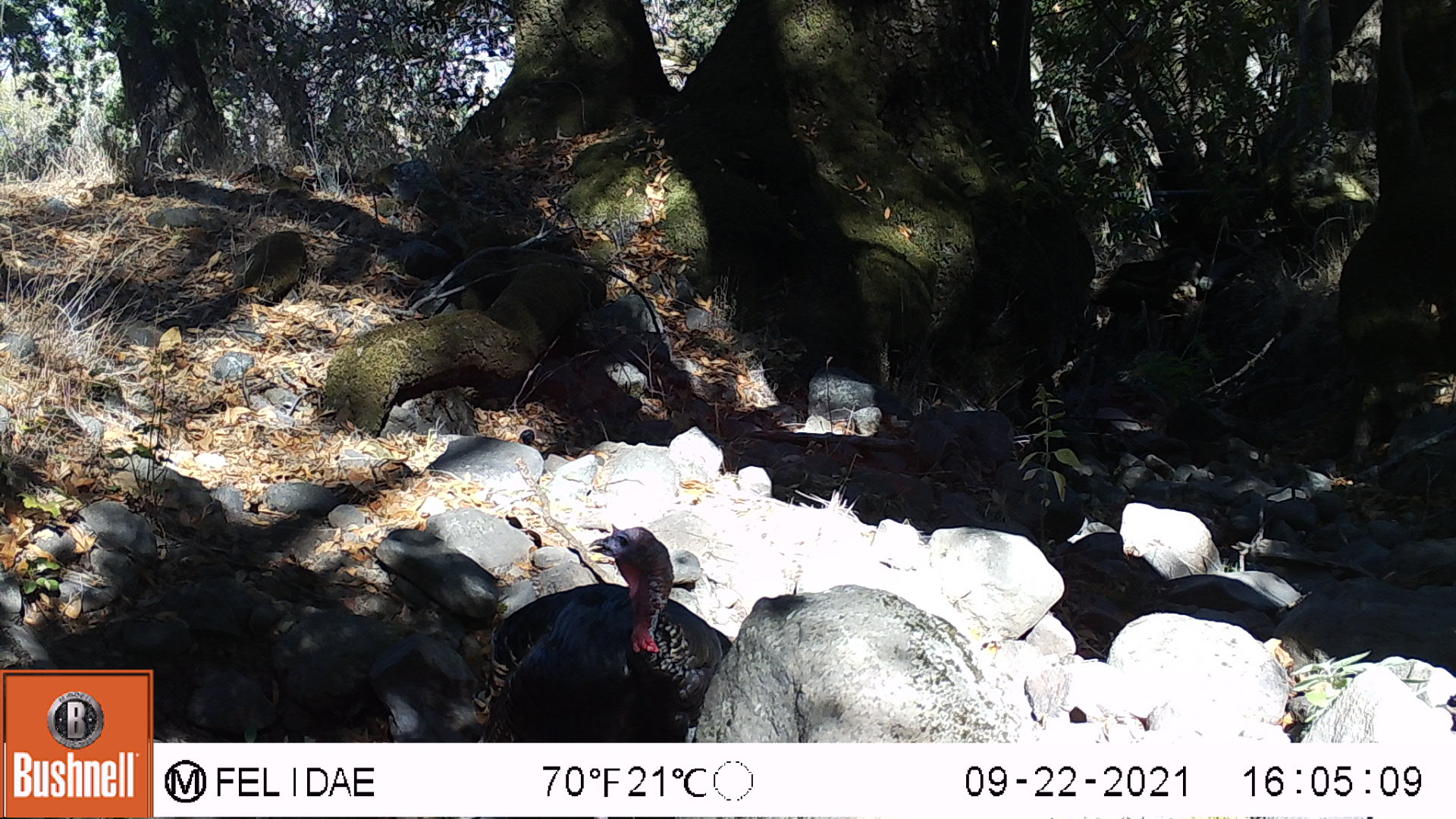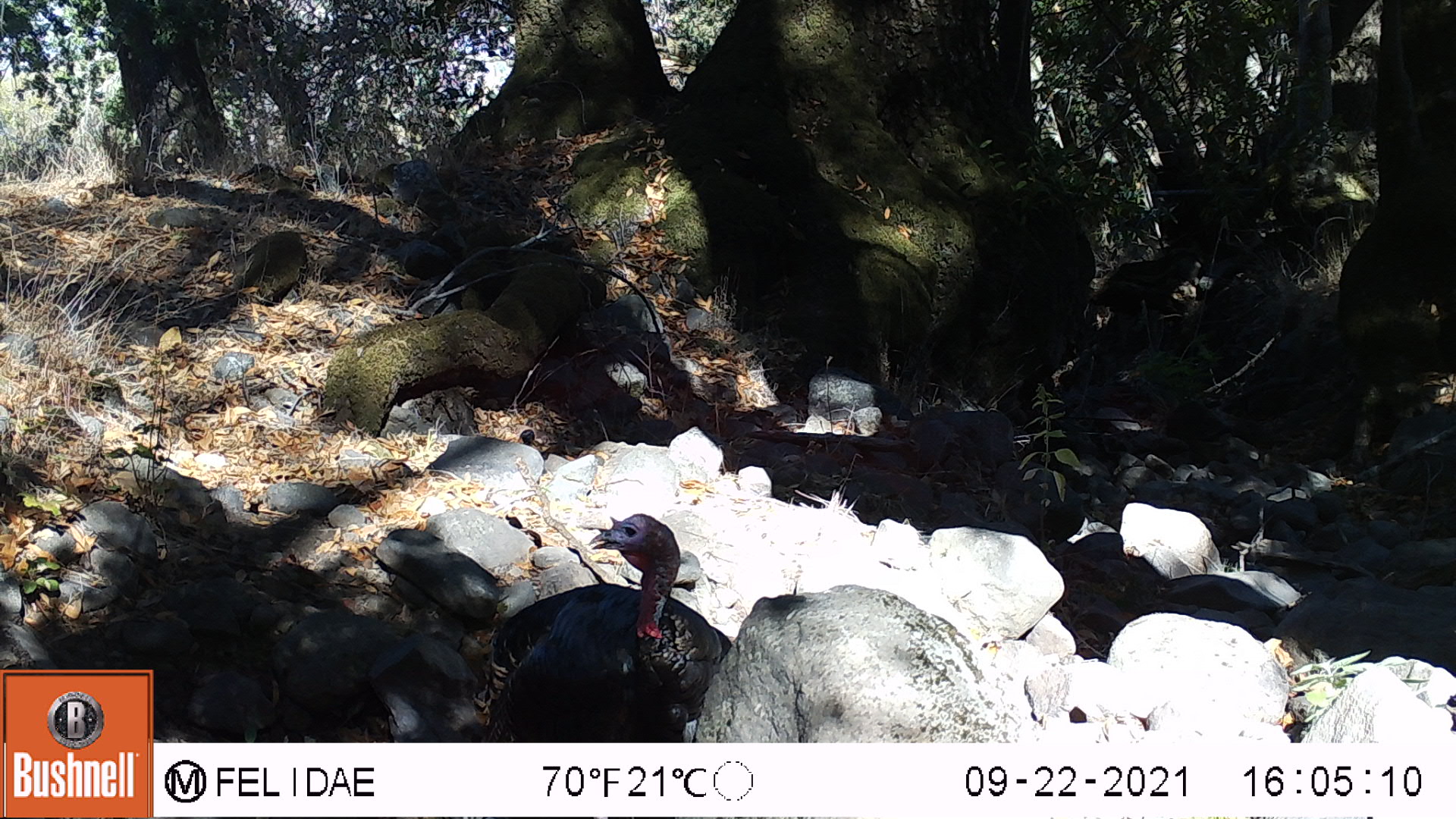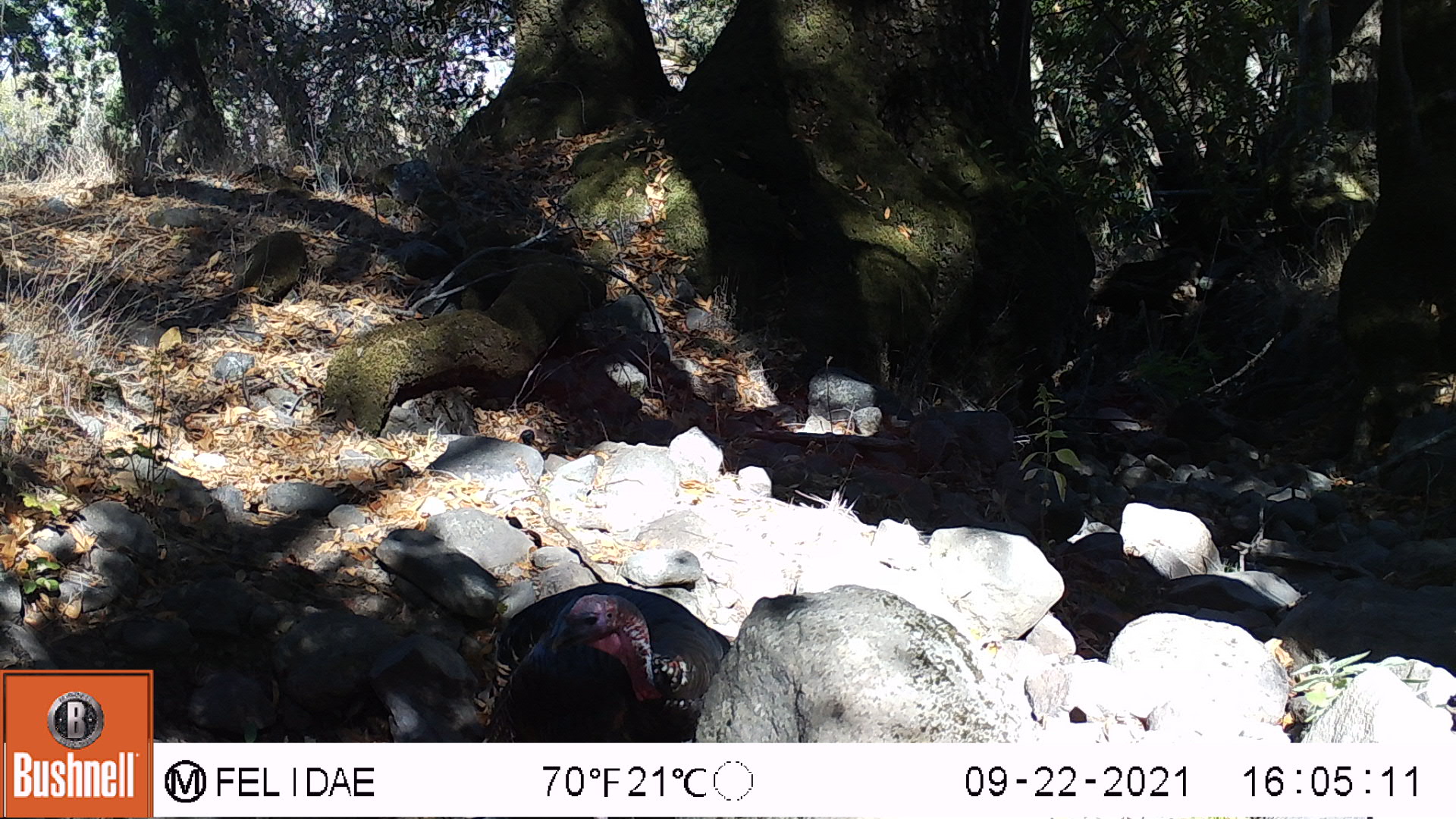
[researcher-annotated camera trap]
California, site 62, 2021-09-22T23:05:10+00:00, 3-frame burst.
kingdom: Animalia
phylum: Chordata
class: Aves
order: Galliformes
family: Phasianidae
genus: Meleagris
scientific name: Meleagris gallopavo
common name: turkey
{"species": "turkey (Meleagris gallopavo)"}